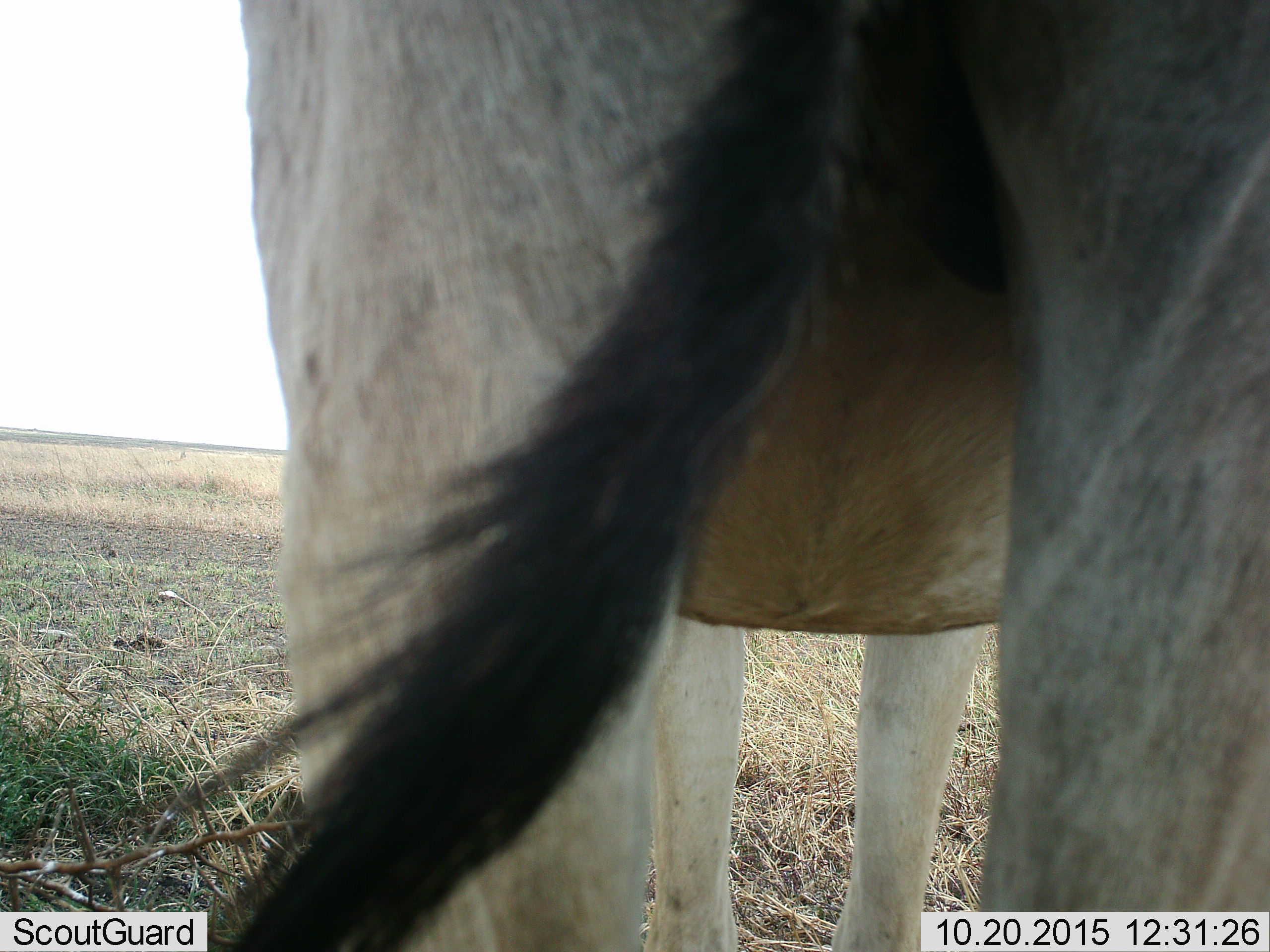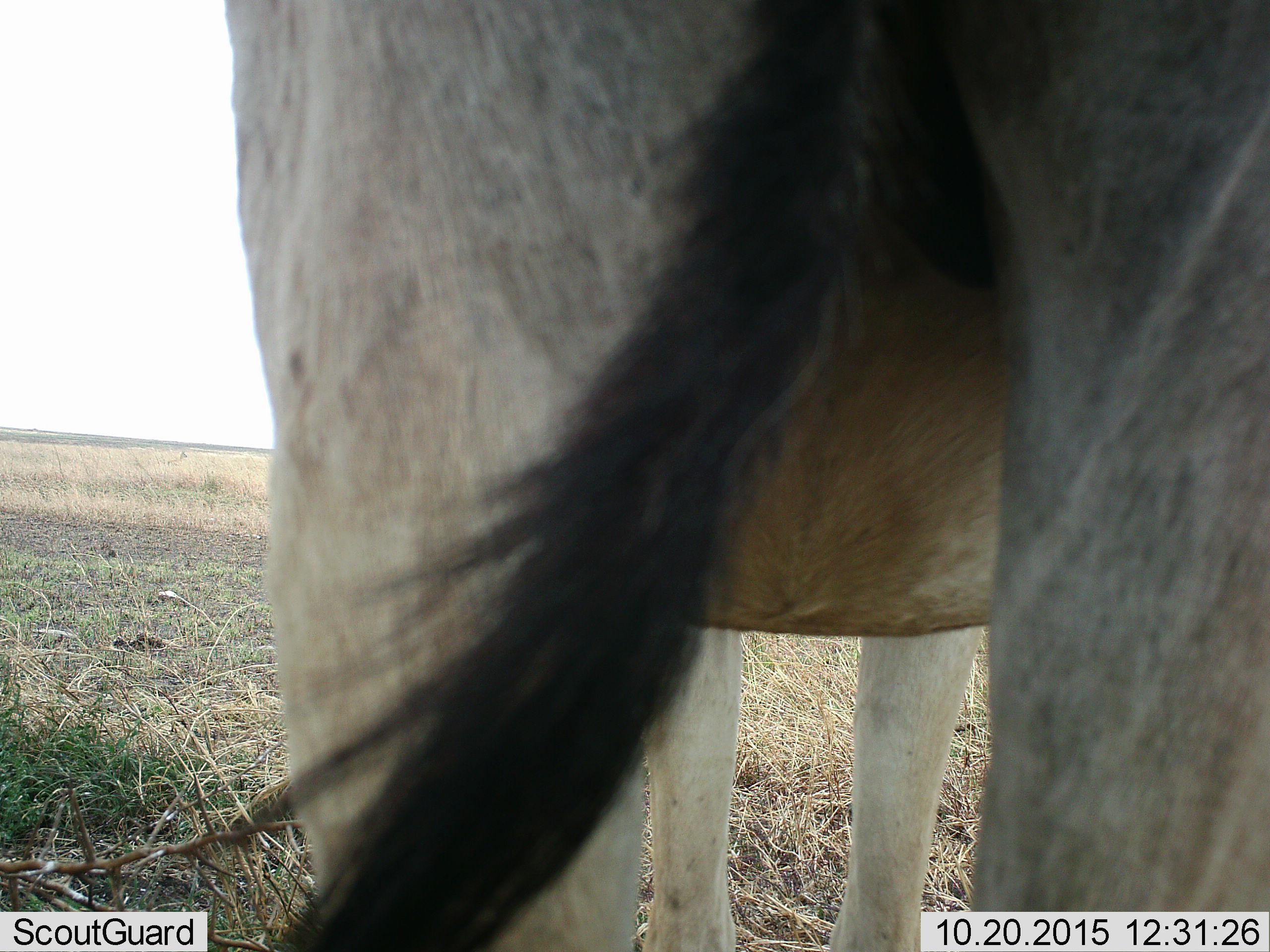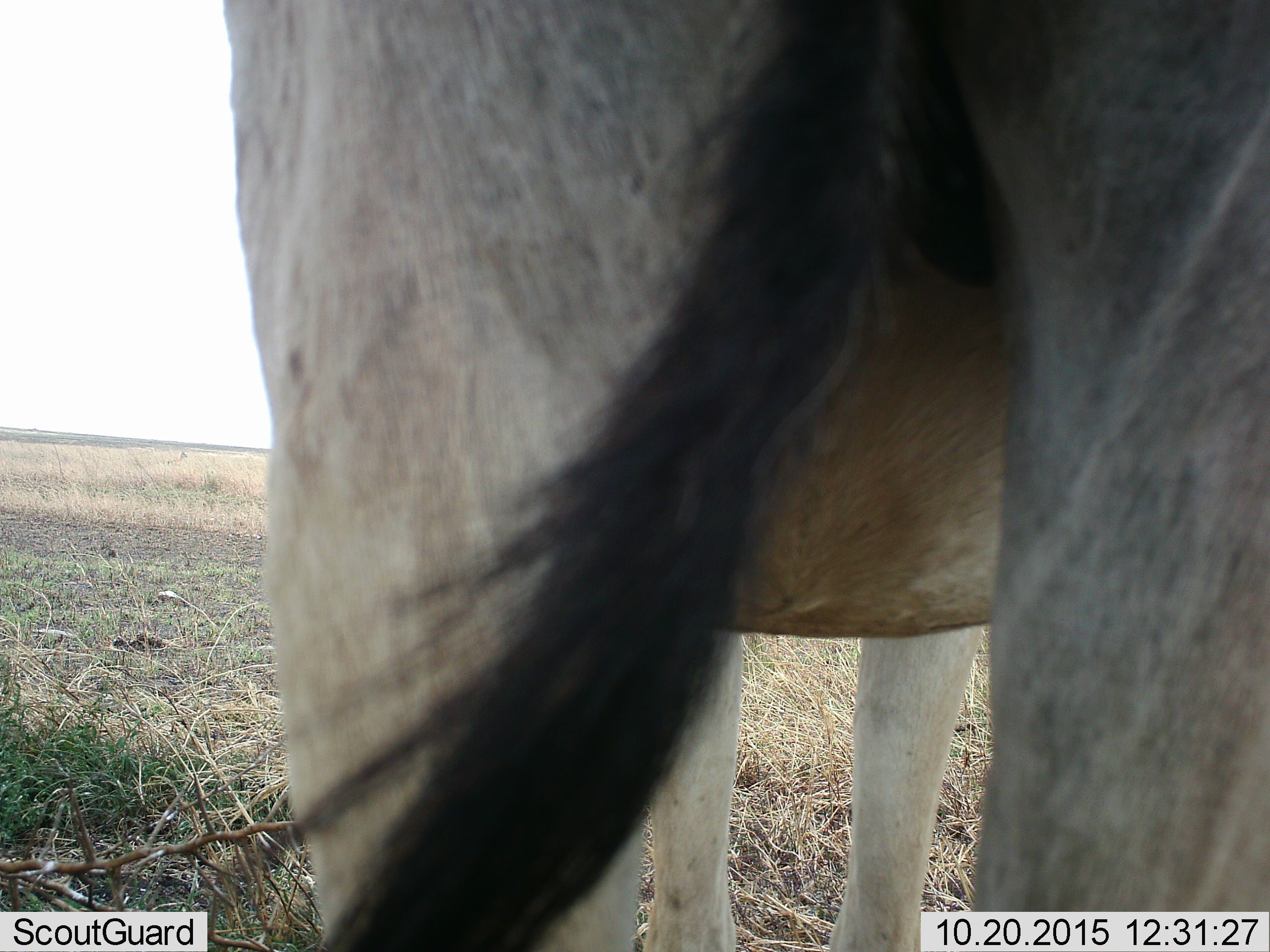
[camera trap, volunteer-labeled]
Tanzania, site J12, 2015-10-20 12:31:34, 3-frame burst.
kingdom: Animalia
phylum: Chordata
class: Mammalia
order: Artiodactyla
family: Bovidae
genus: Tragelaphus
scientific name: Tragelaphus oryx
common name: eland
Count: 1.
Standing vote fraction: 100%.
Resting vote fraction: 0%.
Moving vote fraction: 0%.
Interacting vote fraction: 0%.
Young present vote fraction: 0%.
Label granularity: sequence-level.